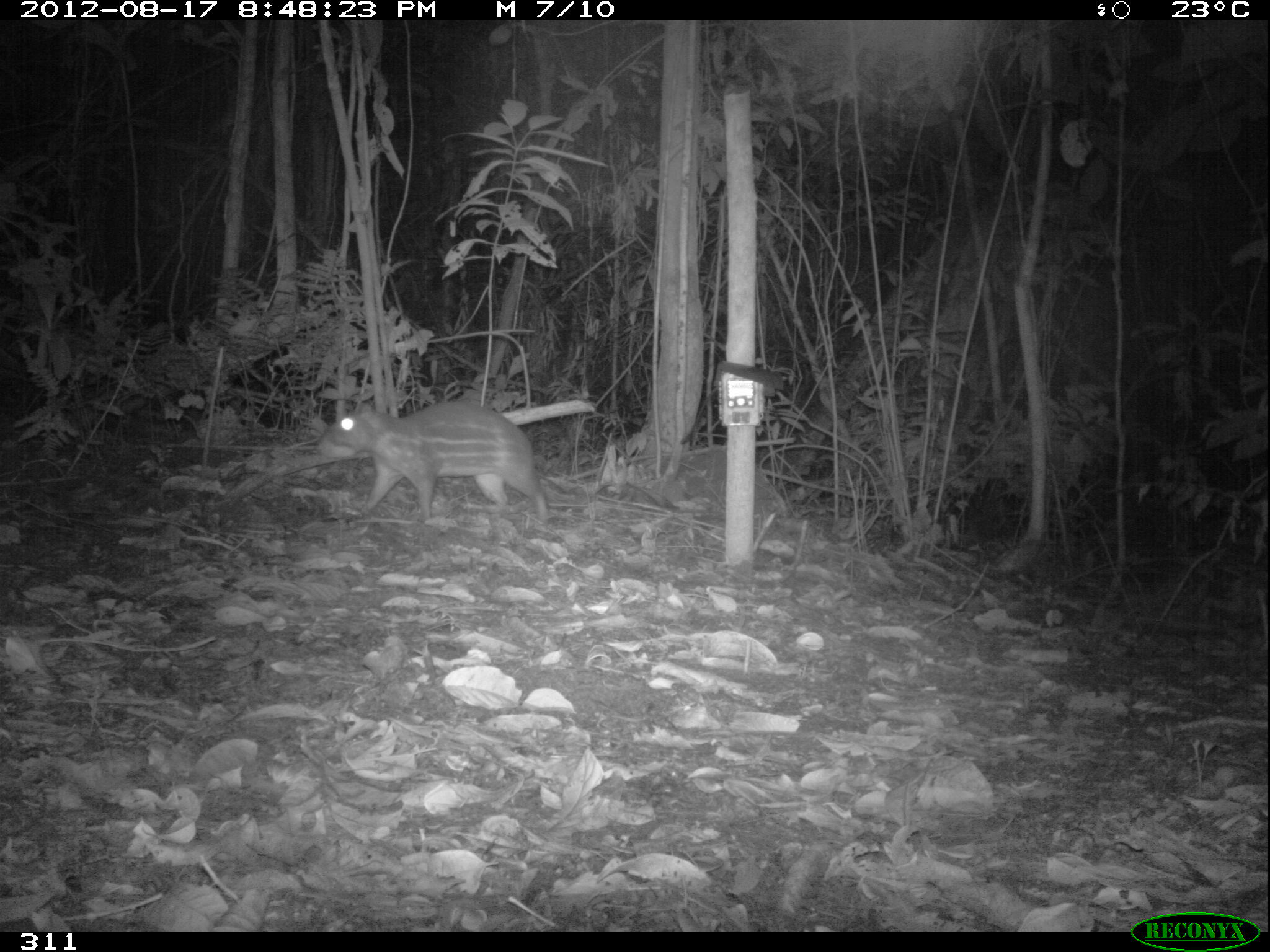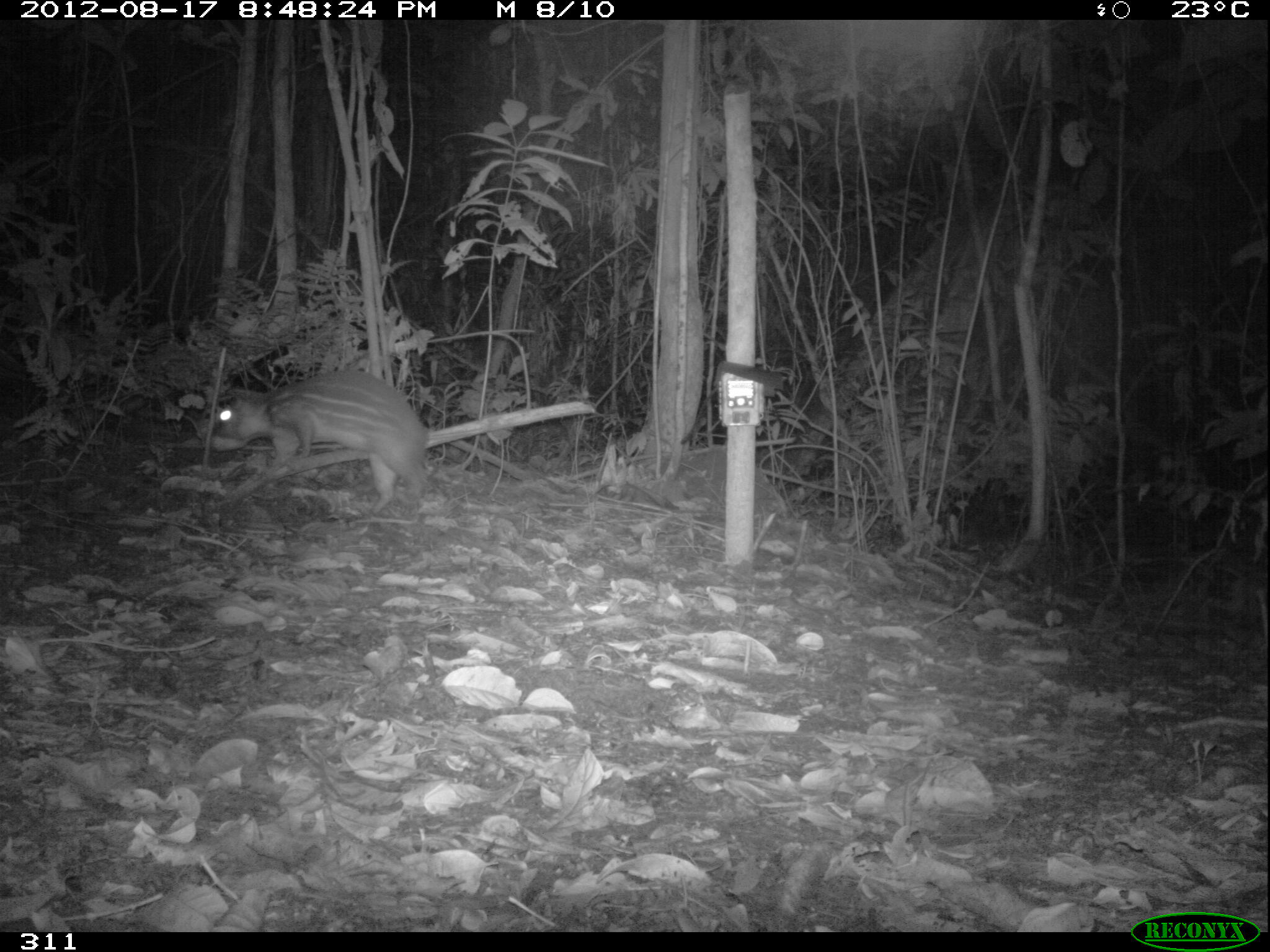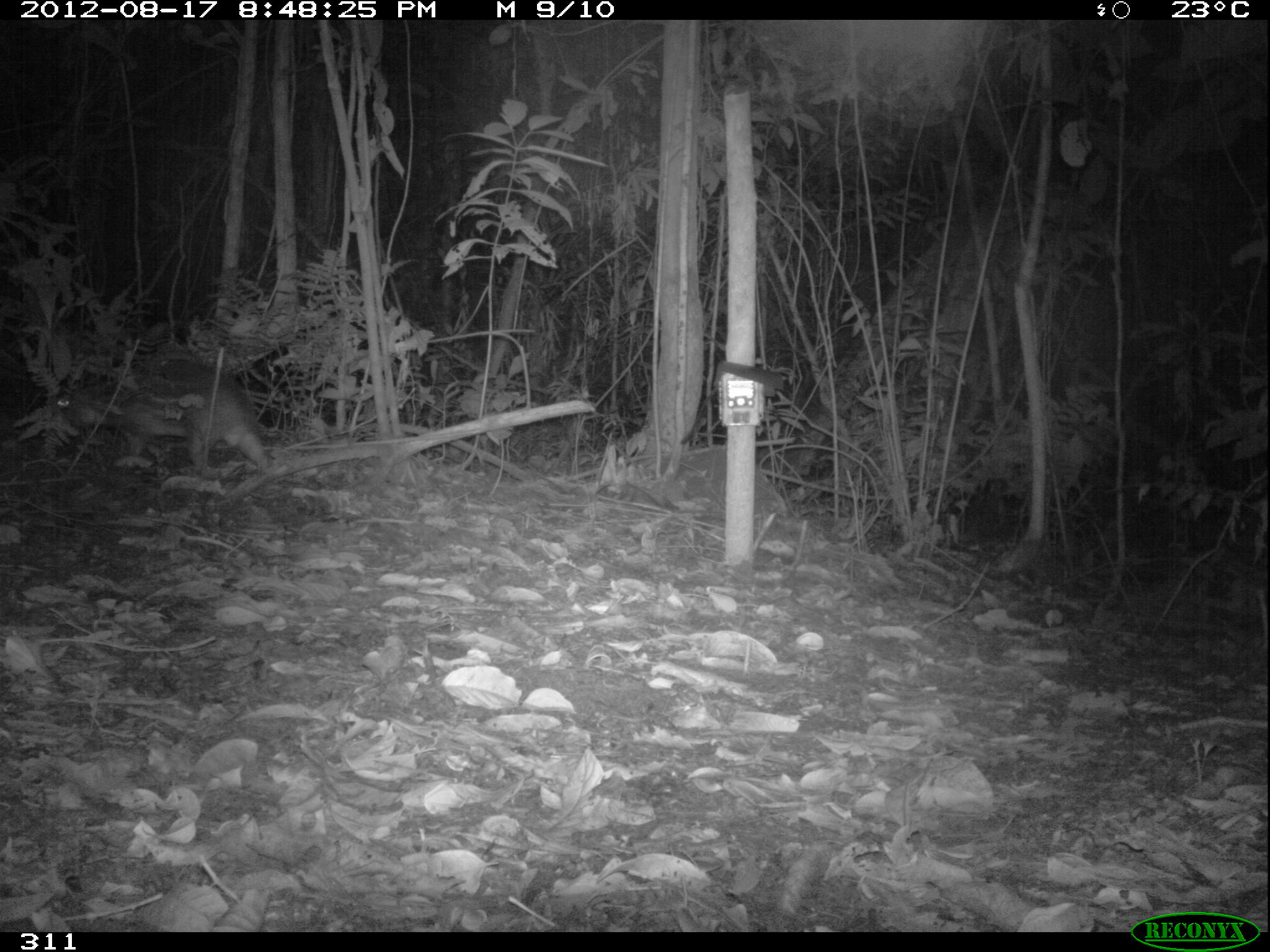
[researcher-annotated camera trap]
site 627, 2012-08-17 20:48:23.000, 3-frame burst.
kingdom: Animalia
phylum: Chordata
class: Mammalia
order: Rodentia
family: Cuniculidae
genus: Cuniculus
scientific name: Cuniculus paca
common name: spotted paca